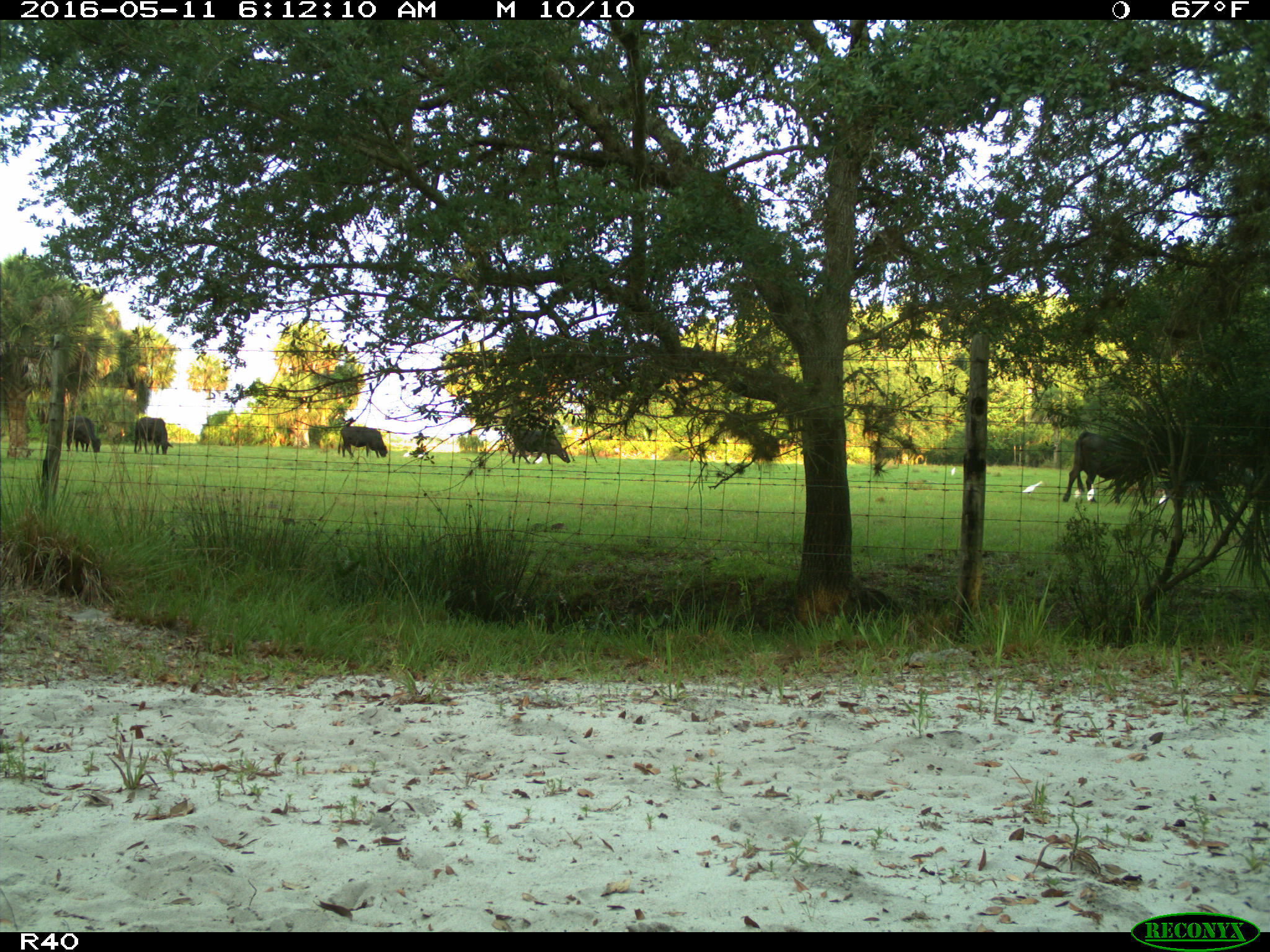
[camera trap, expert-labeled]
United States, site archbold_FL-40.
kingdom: Animalia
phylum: Chordata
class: Mammalia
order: Artiodactyla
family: Bovidae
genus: Bos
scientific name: Bos taurus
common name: domestic cow